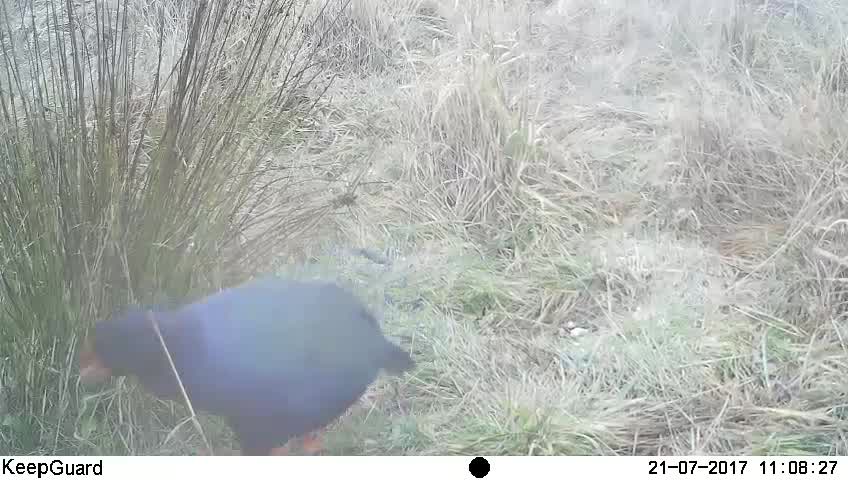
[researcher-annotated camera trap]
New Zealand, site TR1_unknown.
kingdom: Animalia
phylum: Chordata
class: Aves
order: Gruiformes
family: Rallidae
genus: Porphyrio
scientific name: Porphyrio mantelli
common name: takahe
Takahe (Porphyrio mantelli).